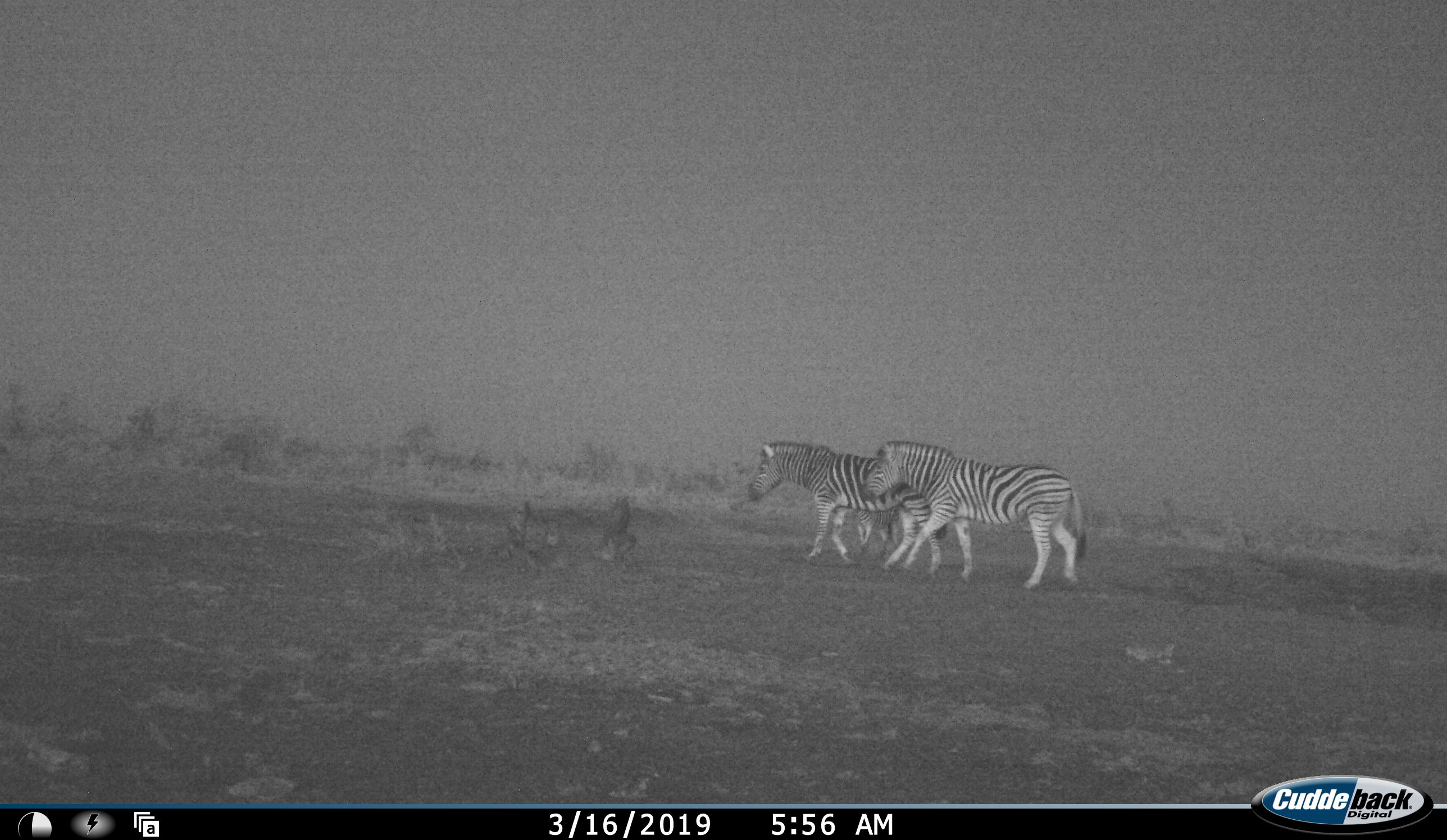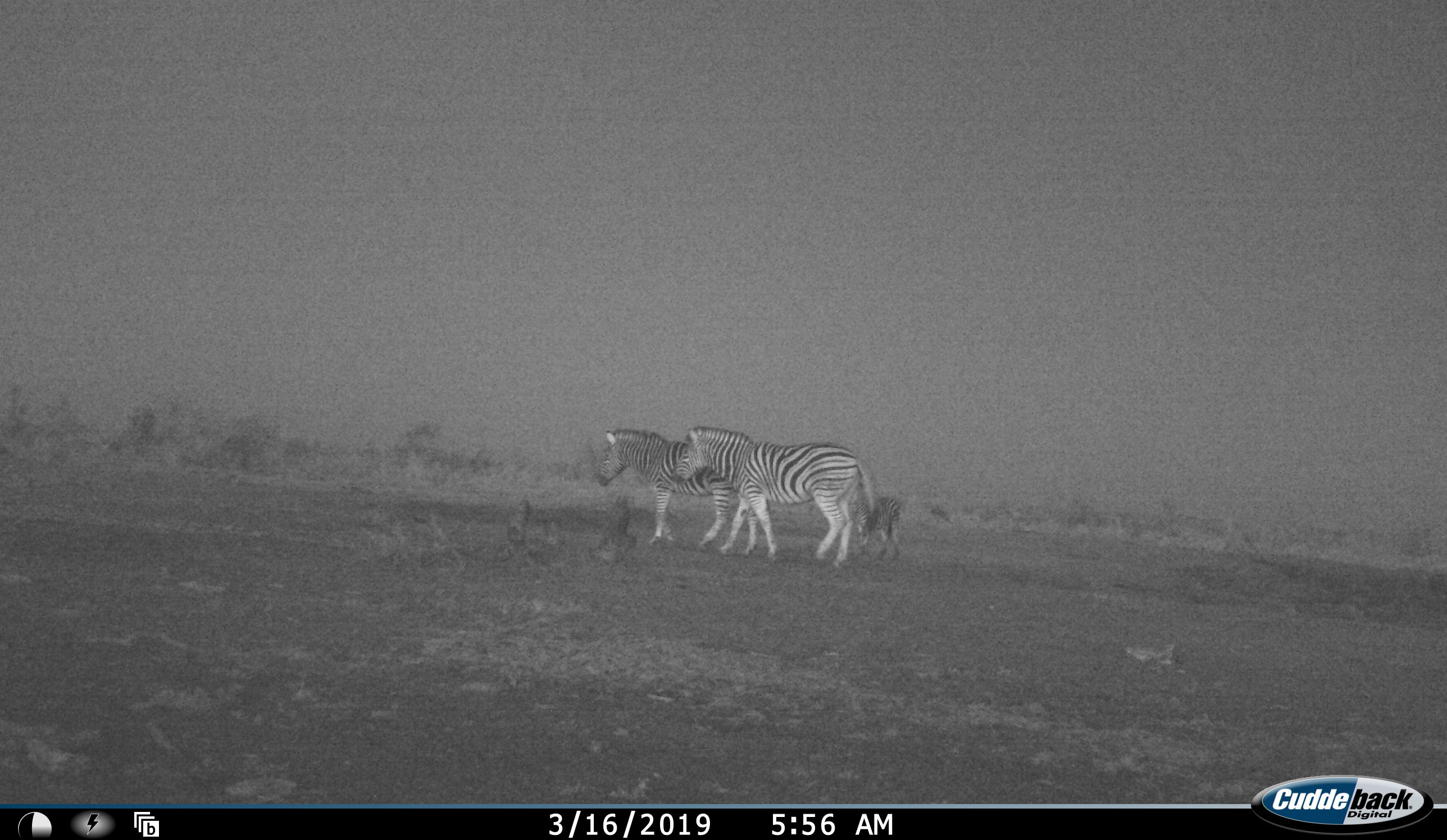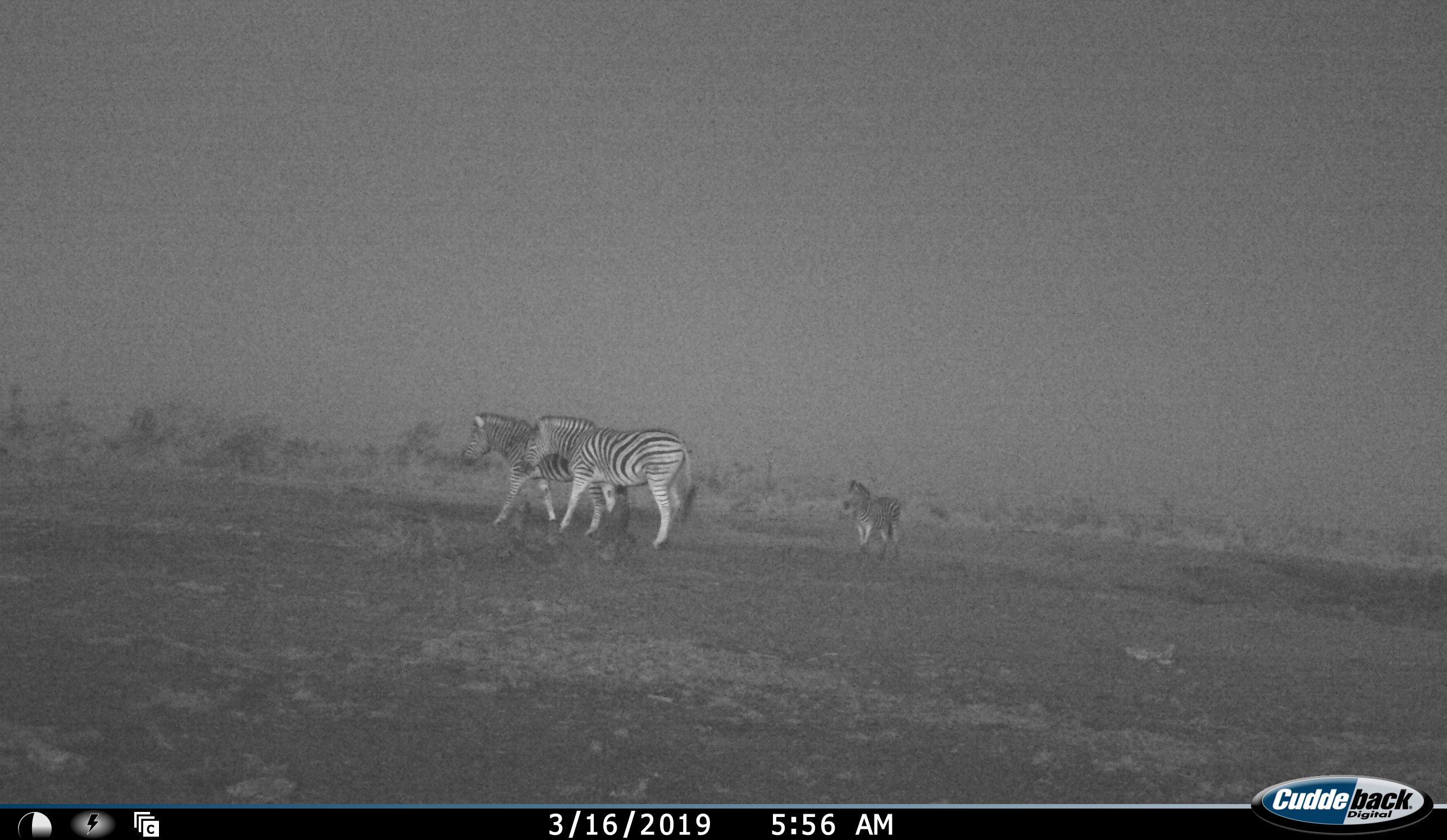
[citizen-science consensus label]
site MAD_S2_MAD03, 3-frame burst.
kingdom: Animalia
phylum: Chordata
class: Mammalia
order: Perissodactyla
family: Equidae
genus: Equus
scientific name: Equus quagga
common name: plains zebra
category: zebraplains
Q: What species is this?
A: Zebraplains (plains zebra) (Equus quagga).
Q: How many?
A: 3.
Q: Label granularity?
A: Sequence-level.